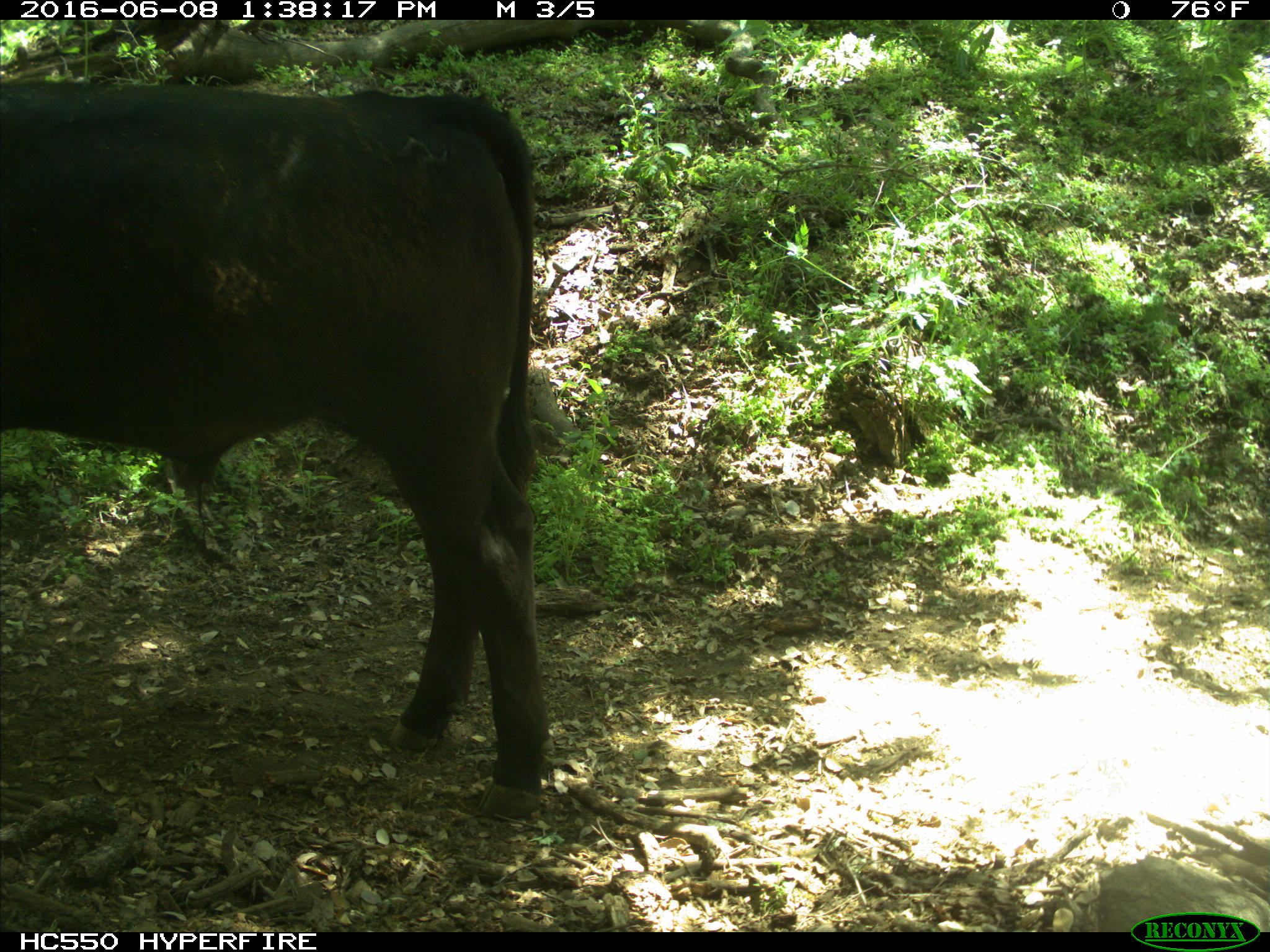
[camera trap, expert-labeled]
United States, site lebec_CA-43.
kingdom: Animalia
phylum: Chordata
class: Mammalia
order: Artiodactyla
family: Bovidae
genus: Bos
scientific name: Bos taurus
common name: domestic cow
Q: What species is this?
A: Bos taurus (domestic cow).